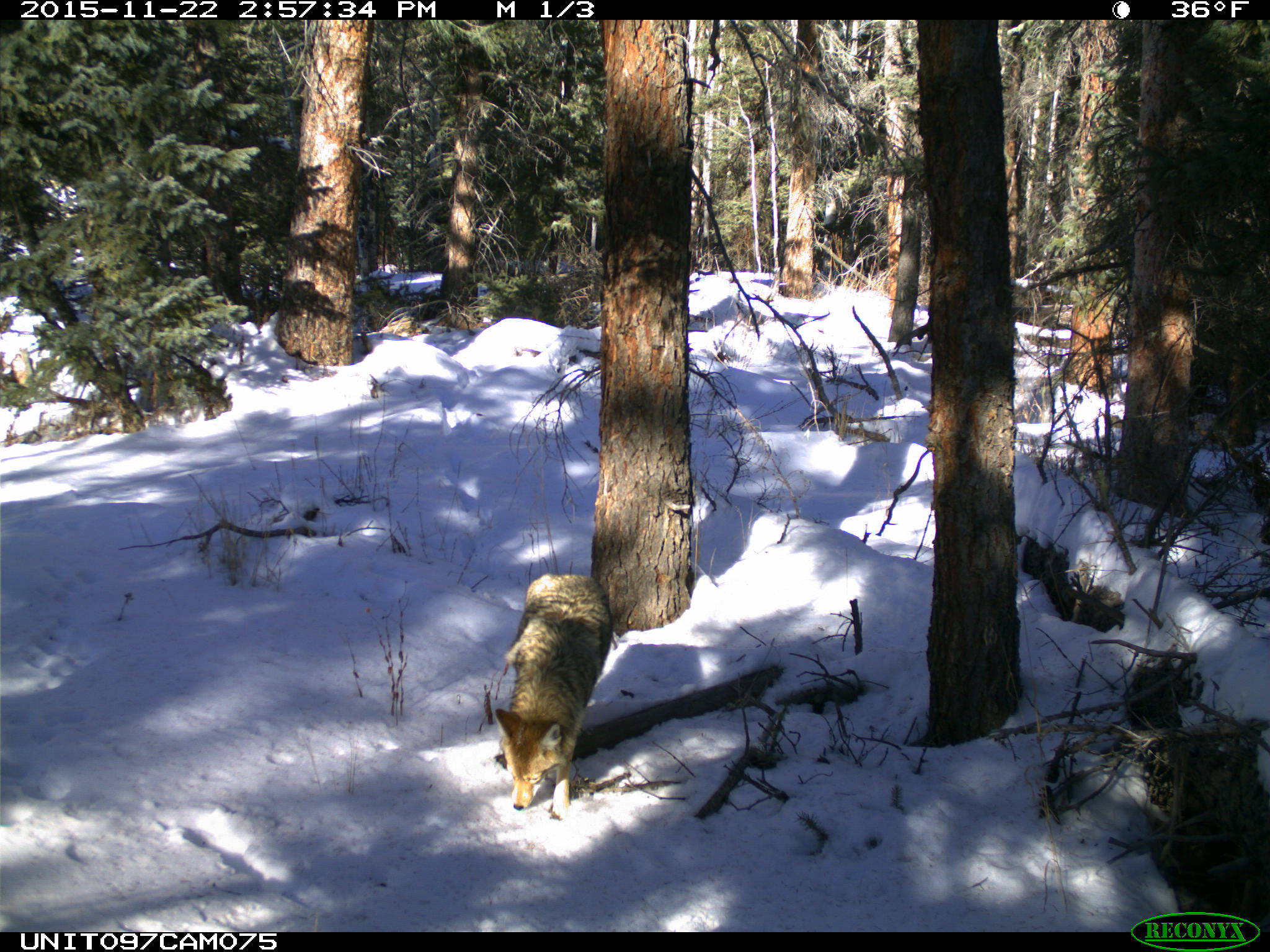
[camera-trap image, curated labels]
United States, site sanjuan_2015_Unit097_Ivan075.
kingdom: Animalia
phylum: Chordata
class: Mammalia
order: Carnivora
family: Canidae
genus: Canis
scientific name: Canis latrans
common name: coyote